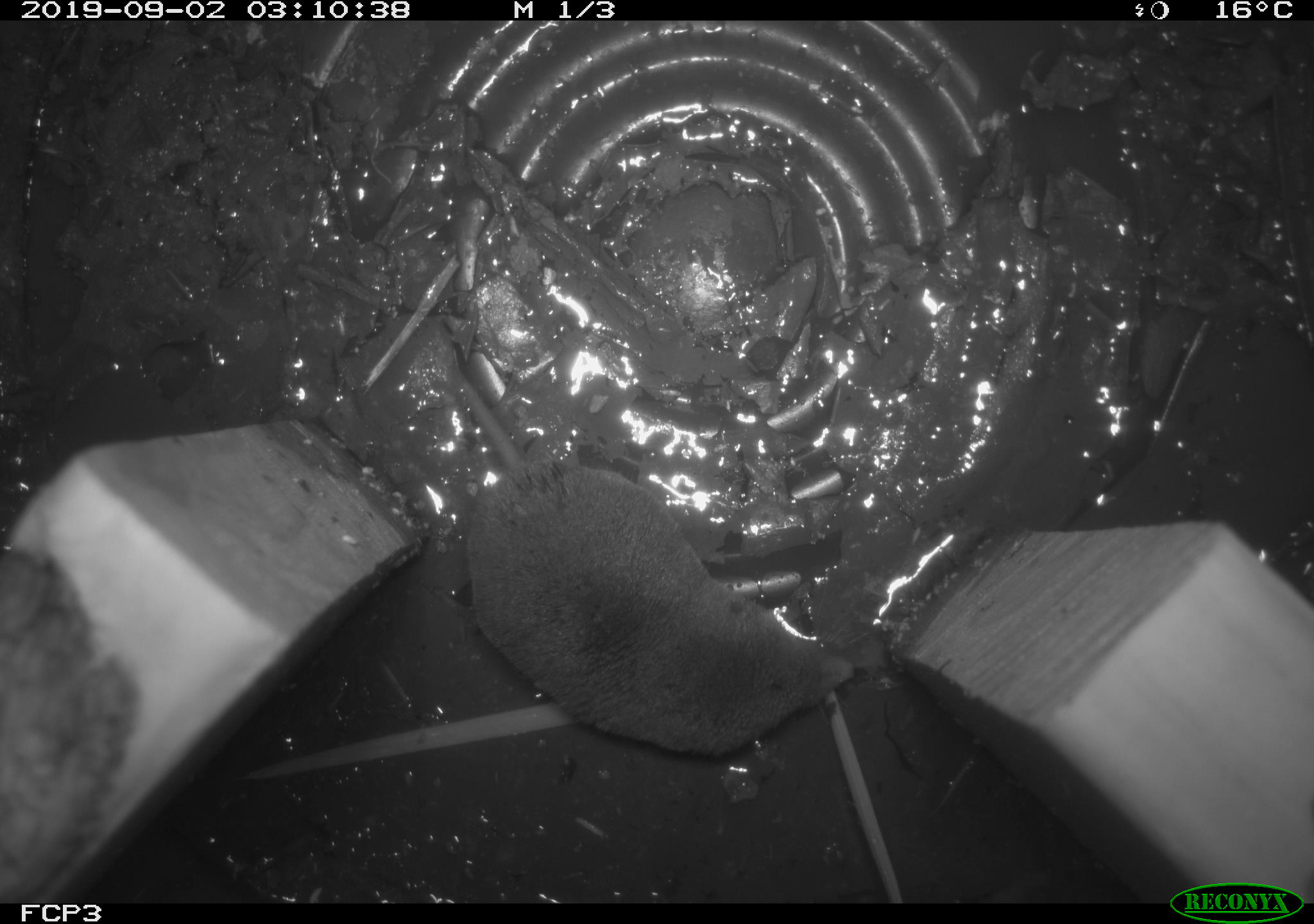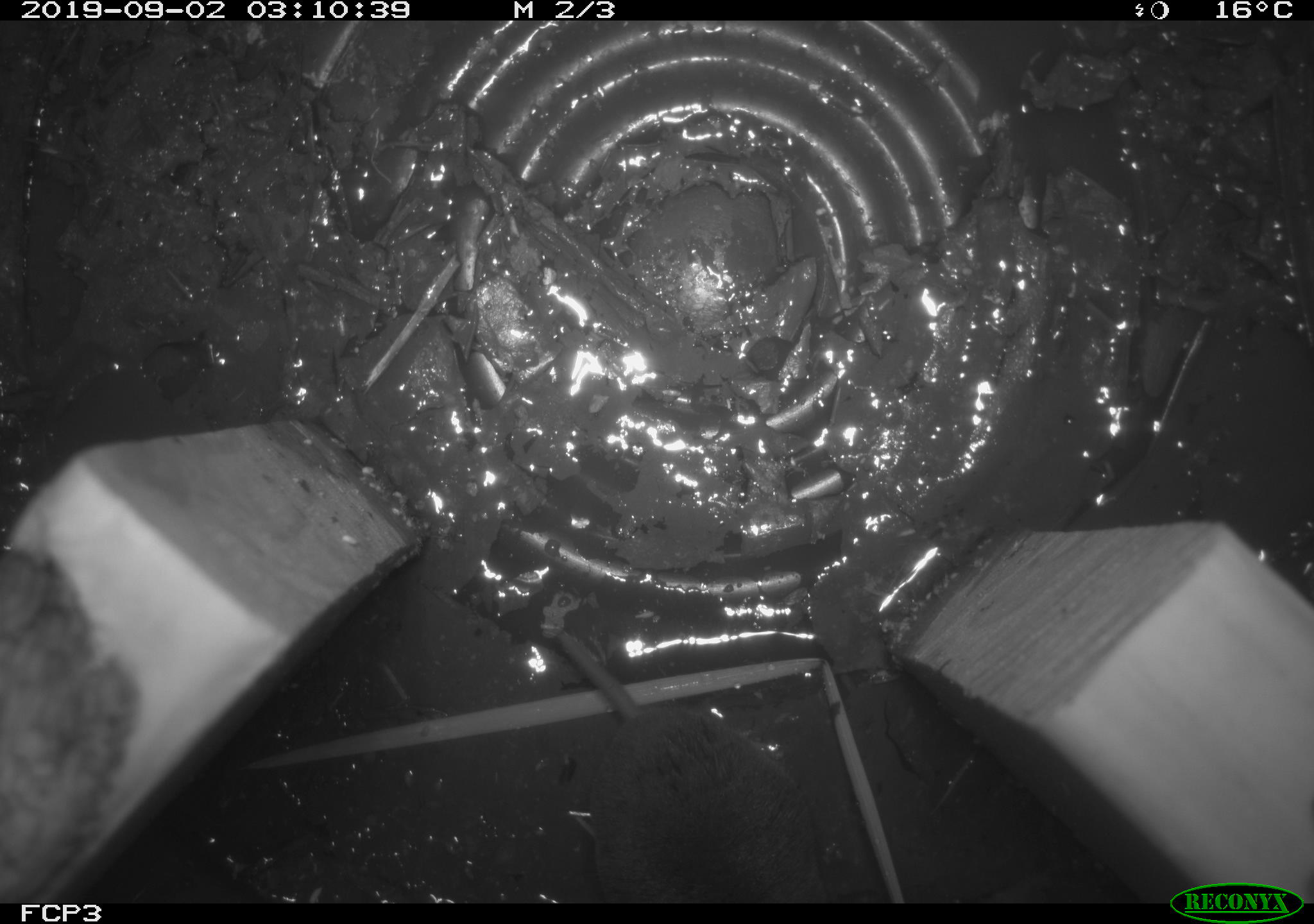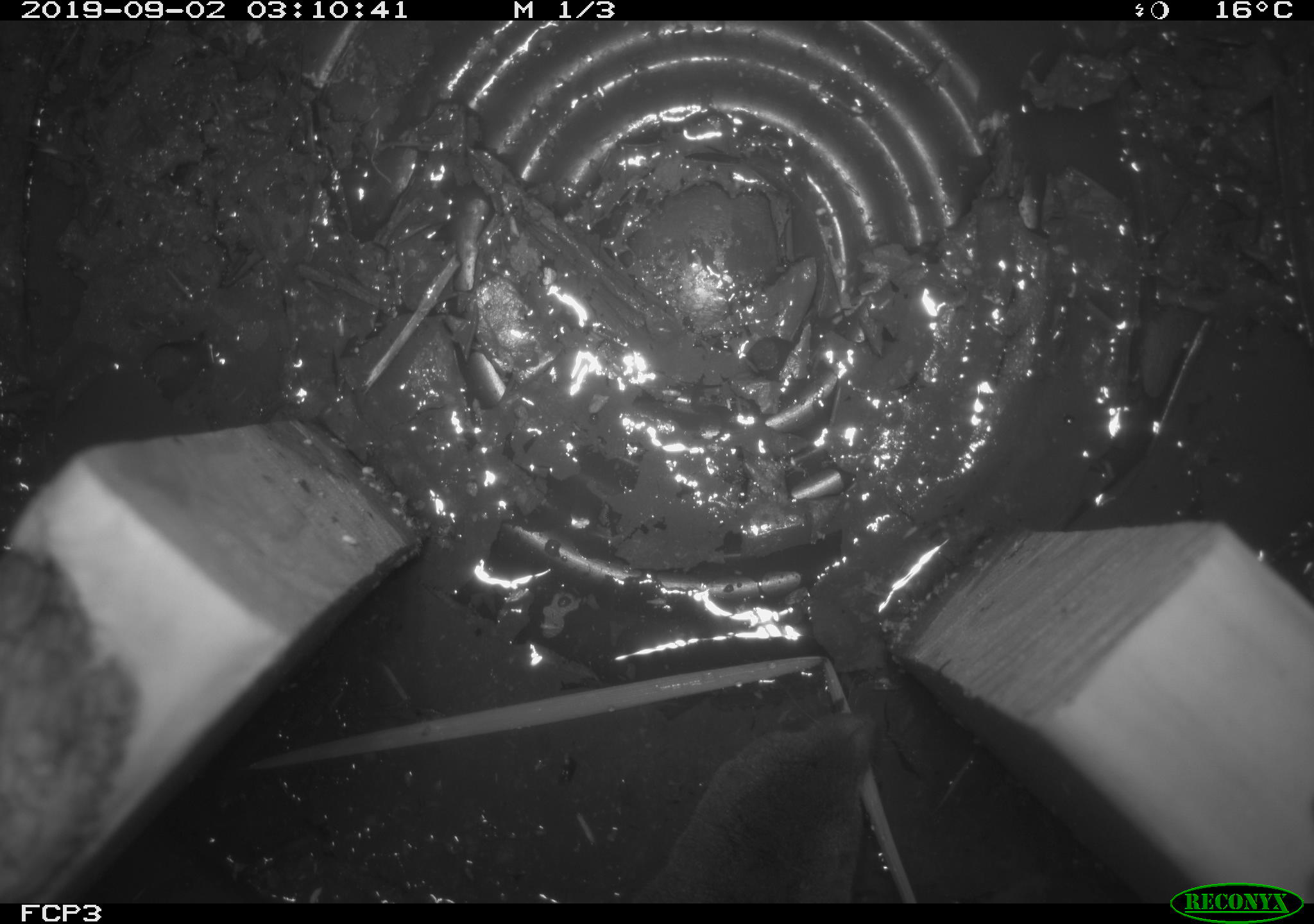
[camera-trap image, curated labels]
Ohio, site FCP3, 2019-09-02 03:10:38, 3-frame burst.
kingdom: Animalia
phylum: Chordata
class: Mammalia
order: Eulipotyphla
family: Soricidae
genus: Blarina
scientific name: Blarina brevicauda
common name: northern short-tailed shrew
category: n. short-tailed shrew